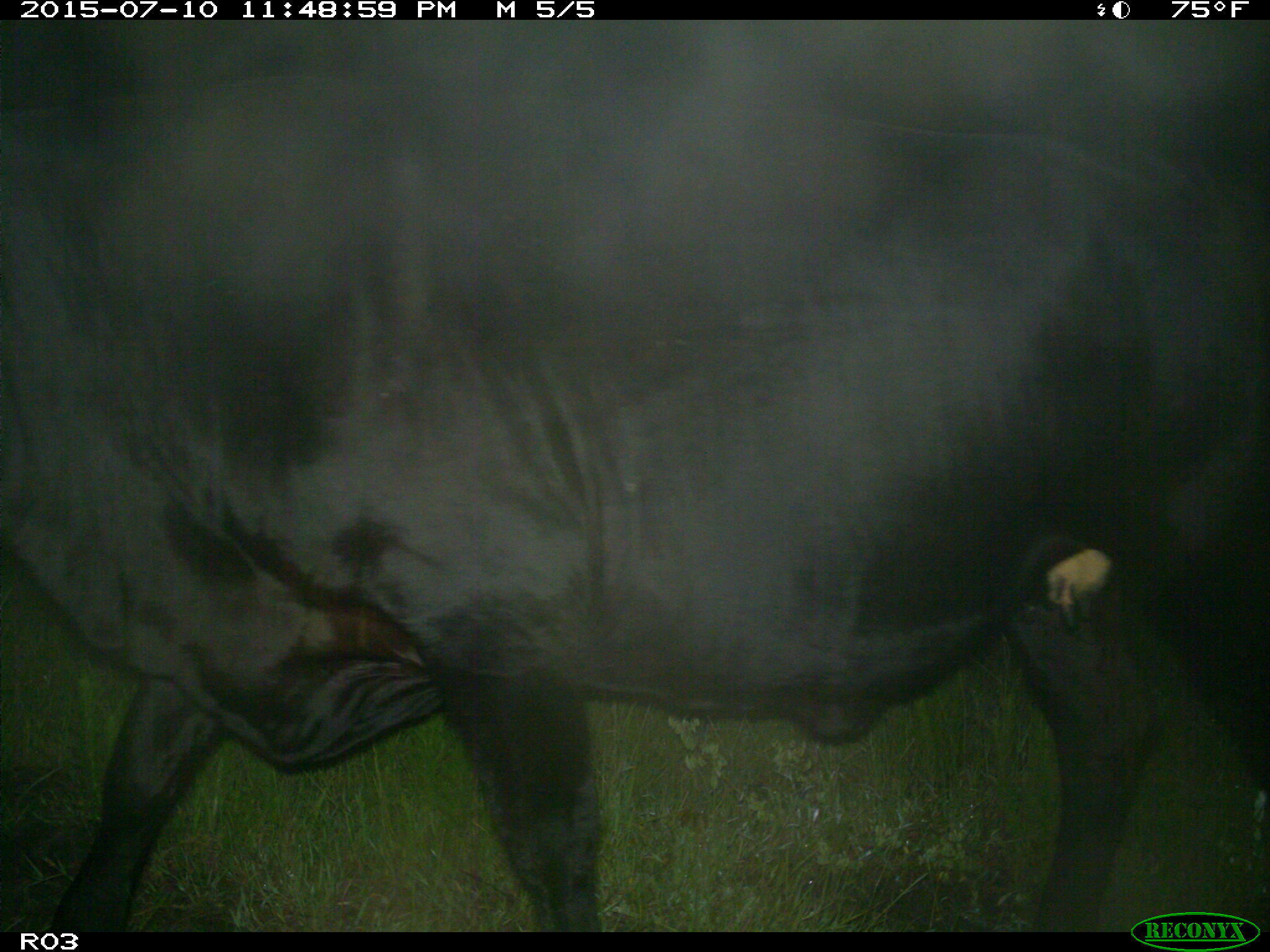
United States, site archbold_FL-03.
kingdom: Animalia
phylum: Chordata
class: Mammalia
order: Artiodactyla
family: Bovidae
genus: Bos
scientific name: Bos taurus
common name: domestic cow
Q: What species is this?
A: Bos taurus (domestic cow).